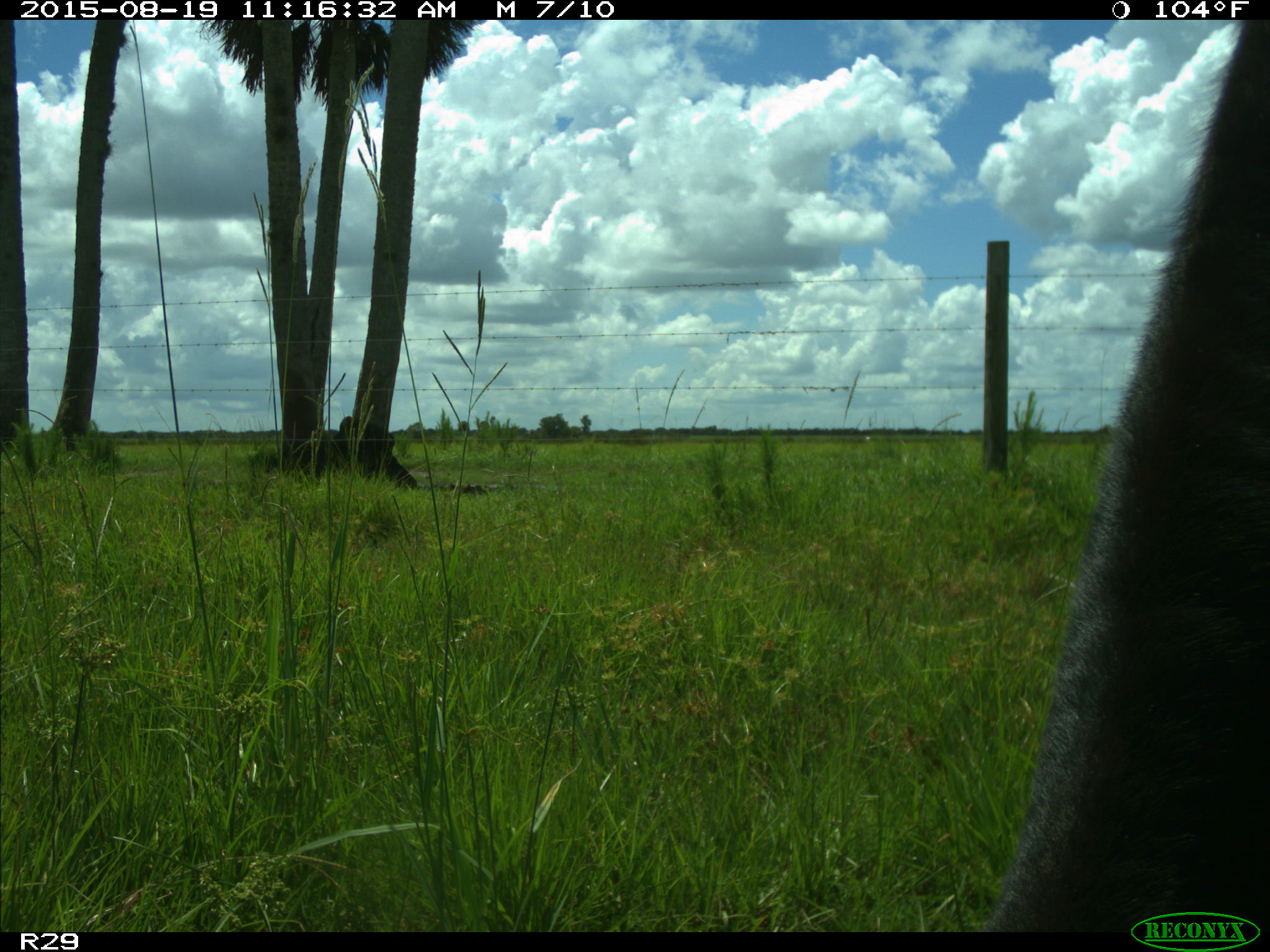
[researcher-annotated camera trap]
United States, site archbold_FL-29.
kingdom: Animalia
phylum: Chordata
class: Mammalia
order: Artiodactyla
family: Bovidae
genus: Bos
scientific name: Bos taurus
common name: domestic cow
Bos taurus (domestic cow).